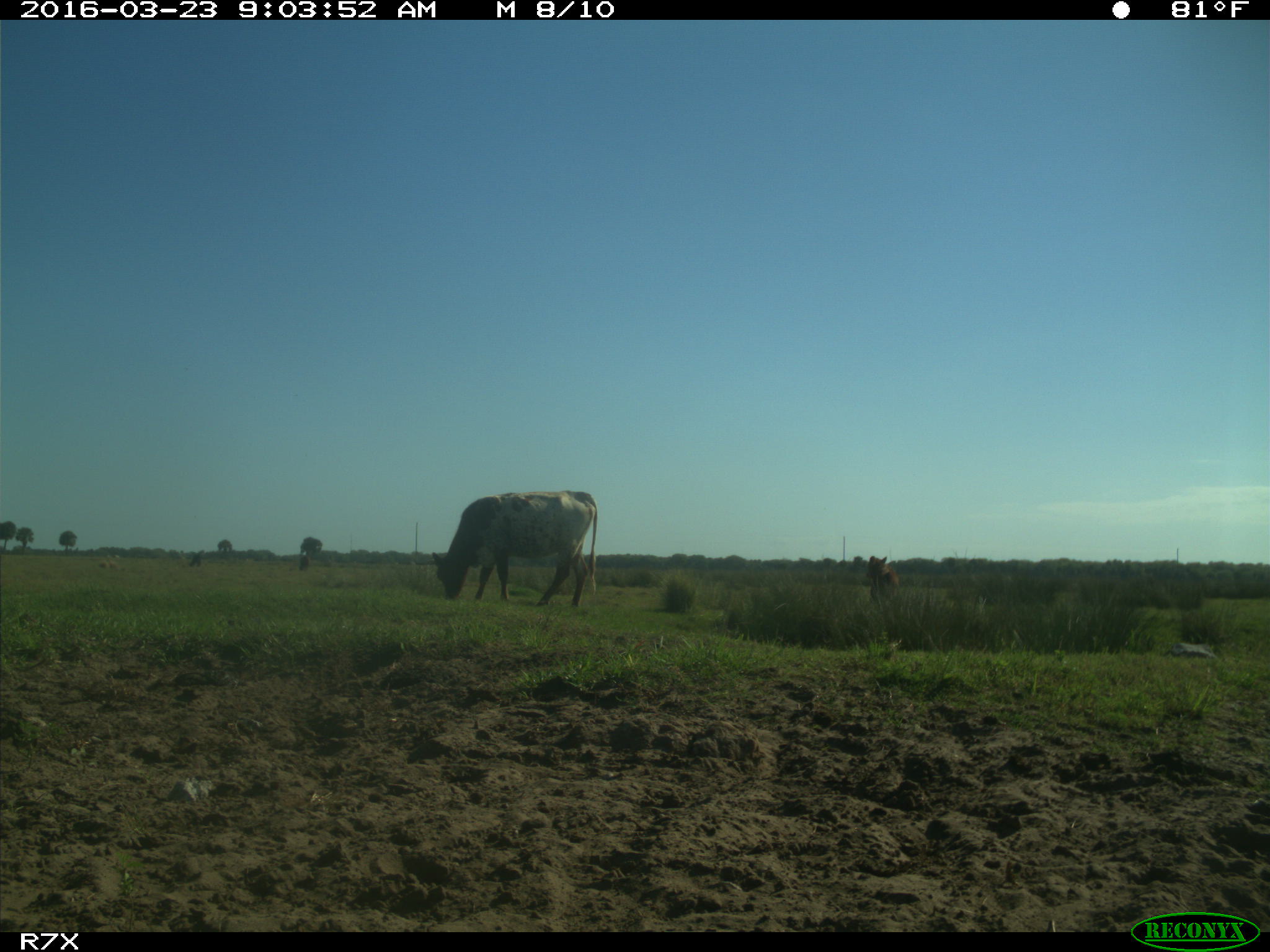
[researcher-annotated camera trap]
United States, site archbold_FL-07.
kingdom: Animalia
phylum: Chordata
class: Mammalia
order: Artiodactyla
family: Bovidae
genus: Bos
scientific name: Bos taurus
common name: domestic cow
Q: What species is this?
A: Bos taurus (domestic cow).